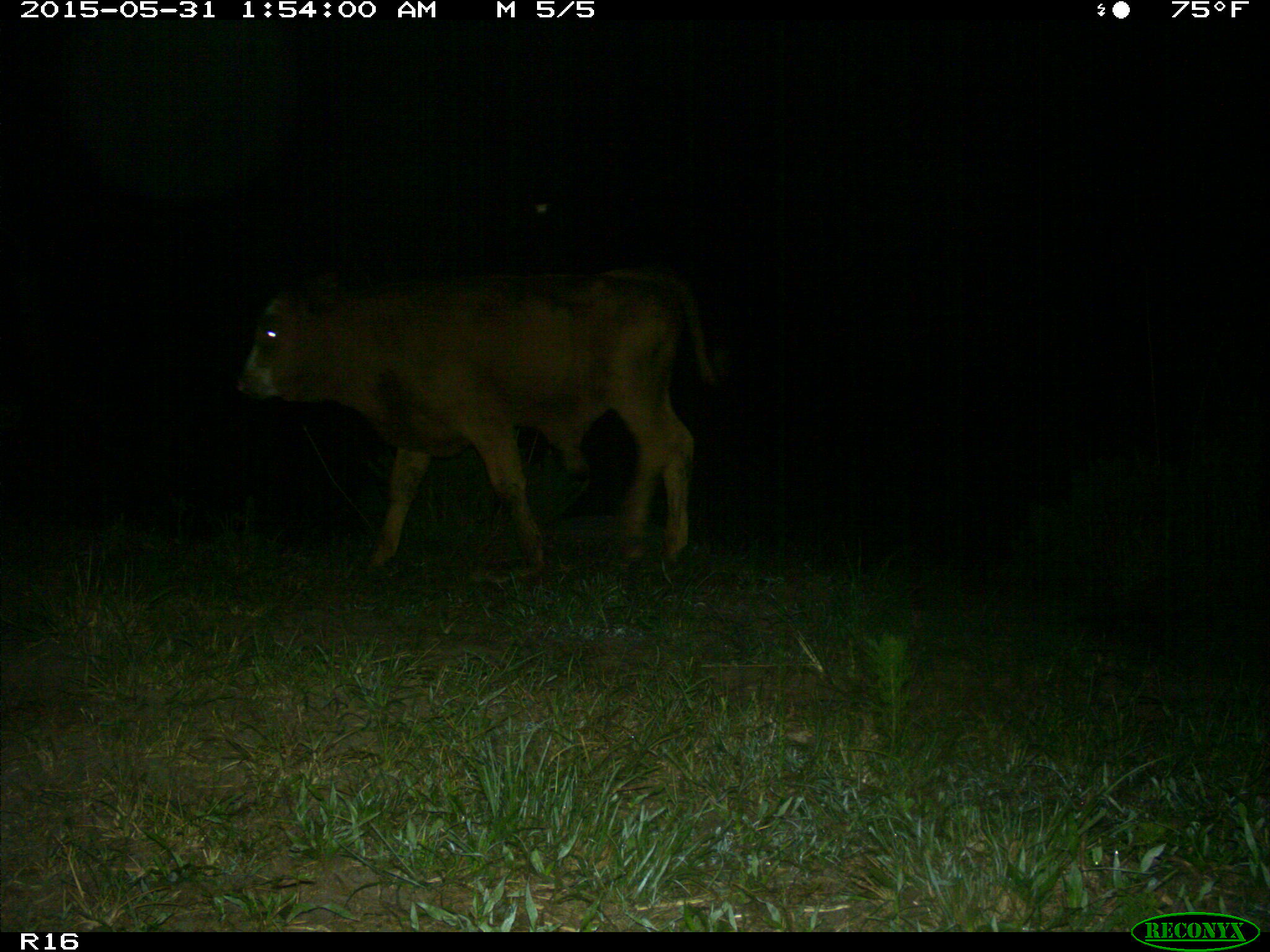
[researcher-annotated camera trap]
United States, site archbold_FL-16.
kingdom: Animalia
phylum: Chordata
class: Mammalia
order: Artiodactyla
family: Bovidae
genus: Bos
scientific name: Bos taurus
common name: domestic cow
Bos taurus (domestic cow).